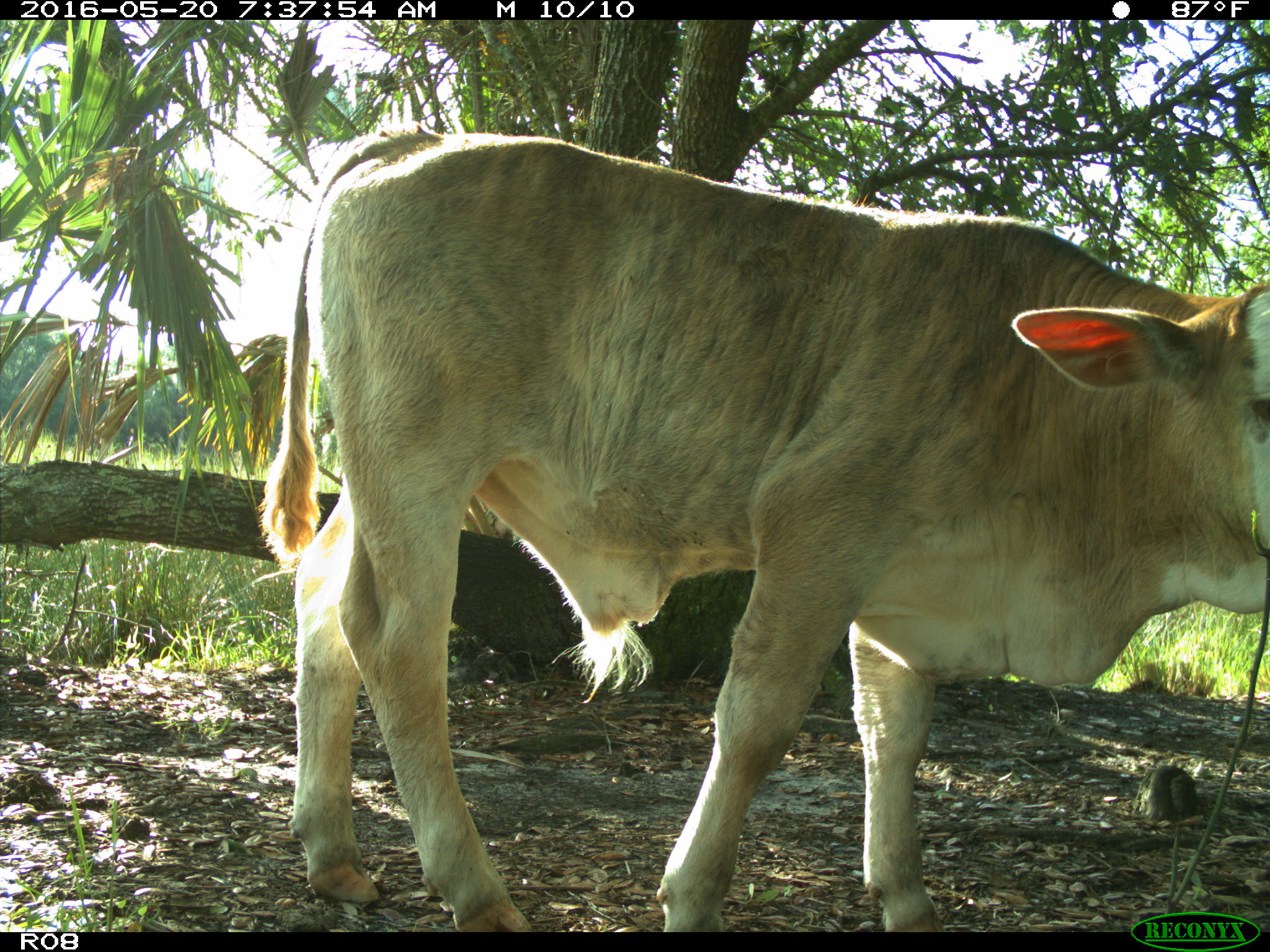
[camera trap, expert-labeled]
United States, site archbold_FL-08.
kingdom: Animalia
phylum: Chordata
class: Mammalia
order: Artiodactyla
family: Bovidae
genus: Bos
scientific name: Bos taurus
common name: domestic cow